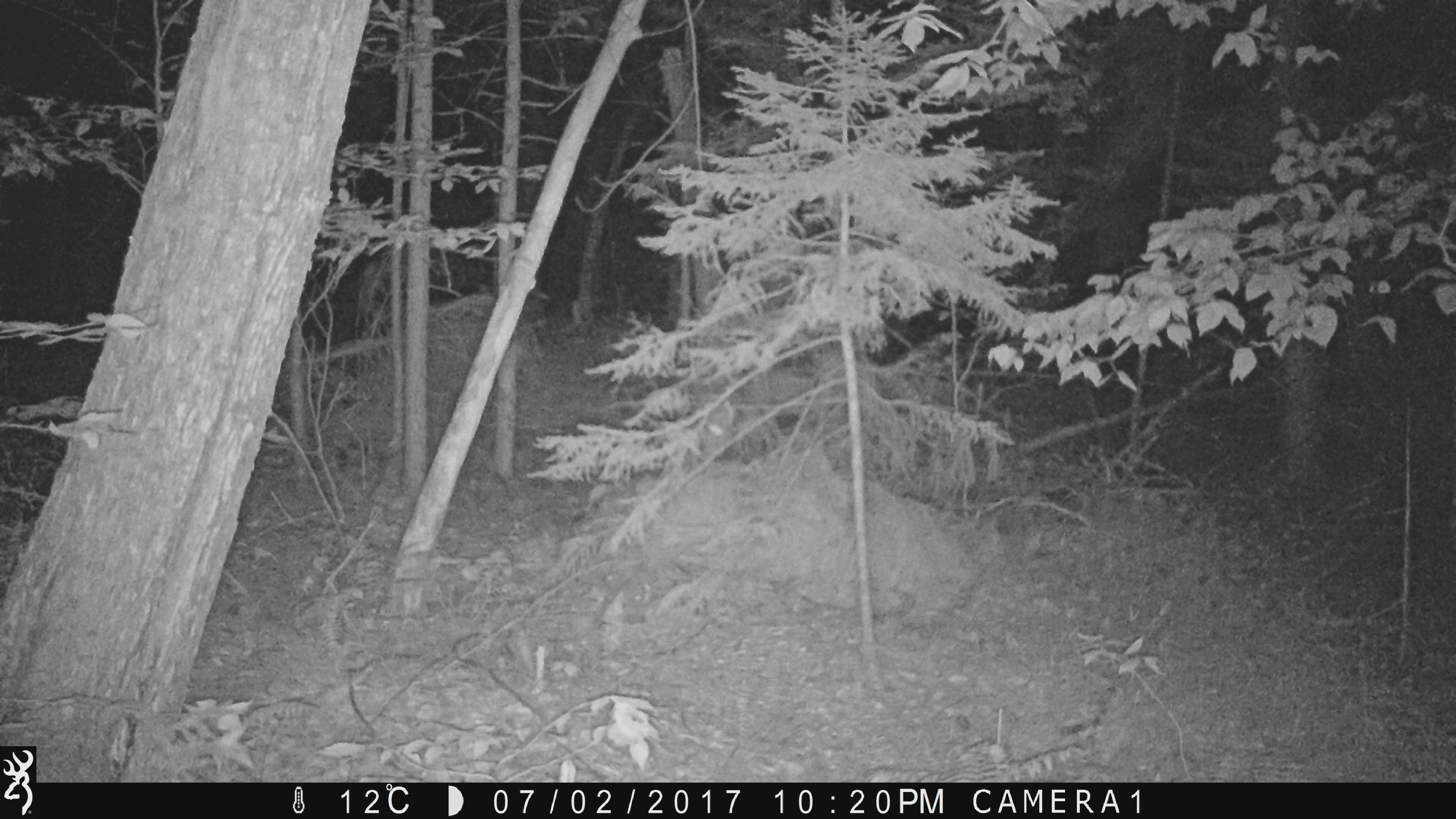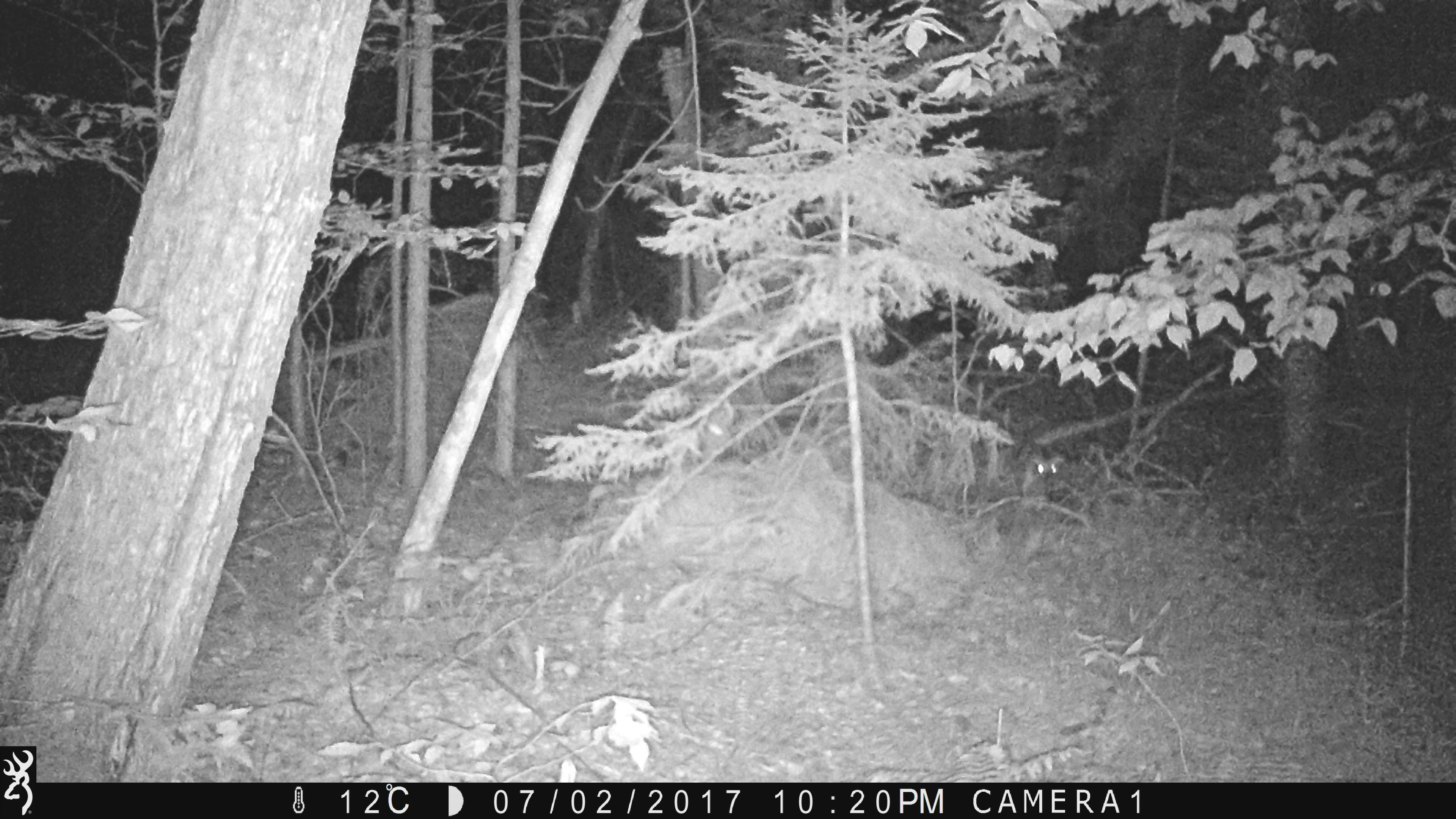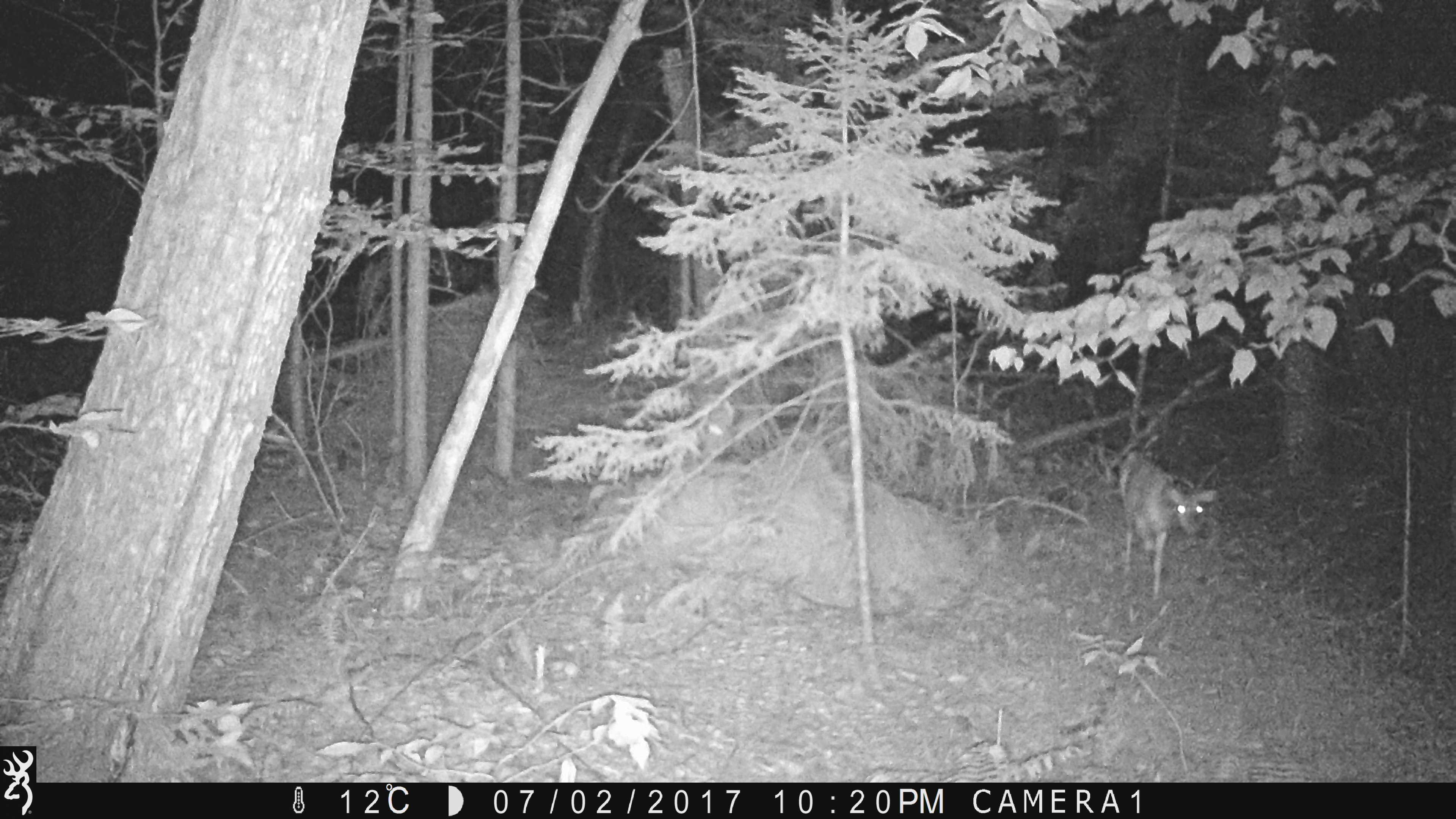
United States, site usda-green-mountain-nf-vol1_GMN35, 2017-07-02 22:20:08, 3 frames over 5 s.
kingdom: Animalia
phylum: Chordata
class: Mammalia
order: Artiodactyla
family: Cervidae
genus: Odocoileus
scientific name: Odocoileus virginianus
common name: white-tailed deer